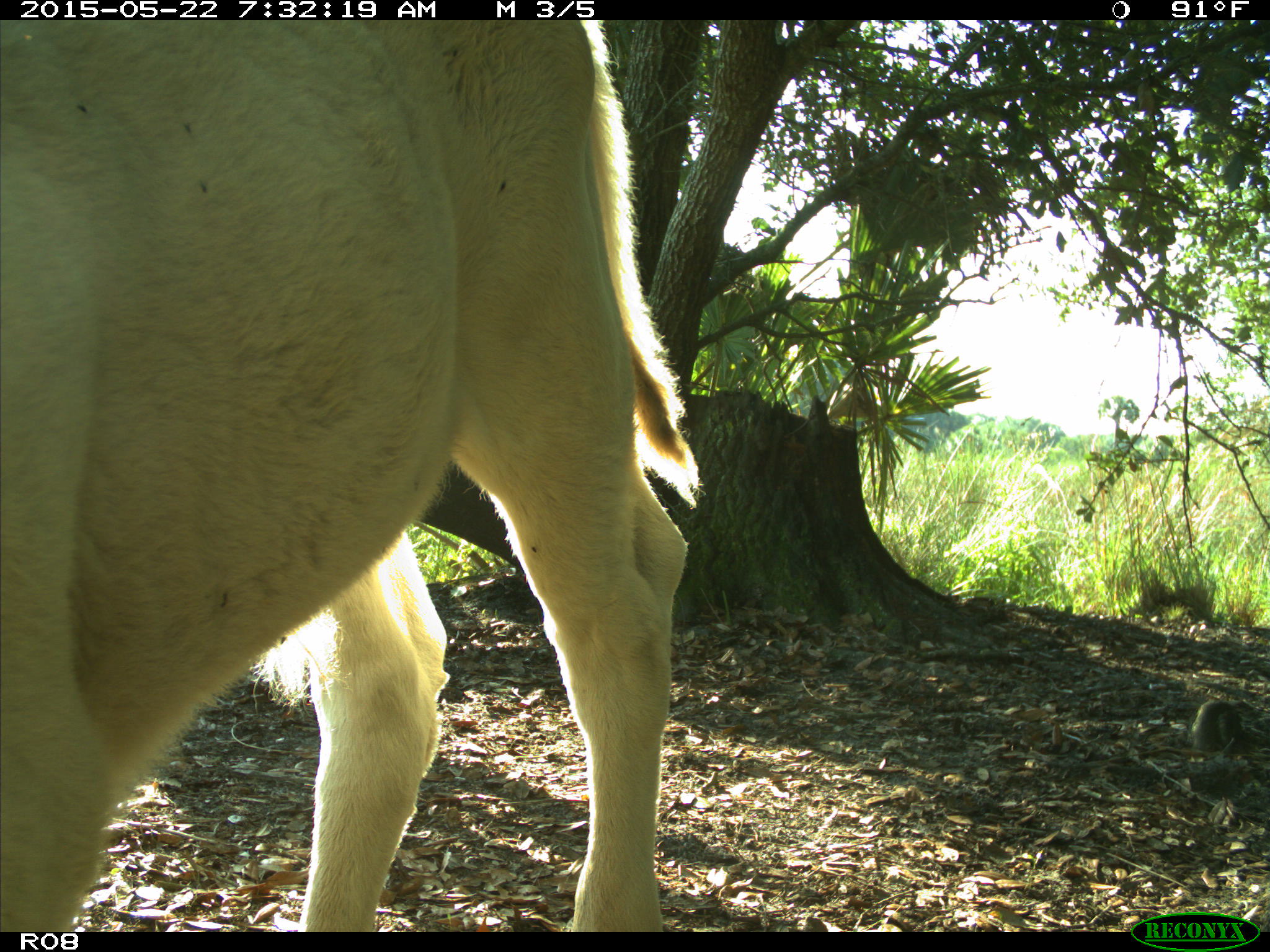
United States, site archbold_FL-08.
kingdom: Animalia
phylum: Chordata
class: Mammalia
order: Artiodactyla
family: Bovidae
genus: Bos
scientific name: Bos taurus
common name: domestic cow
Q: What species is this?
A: Bos taurus (domestic cow).